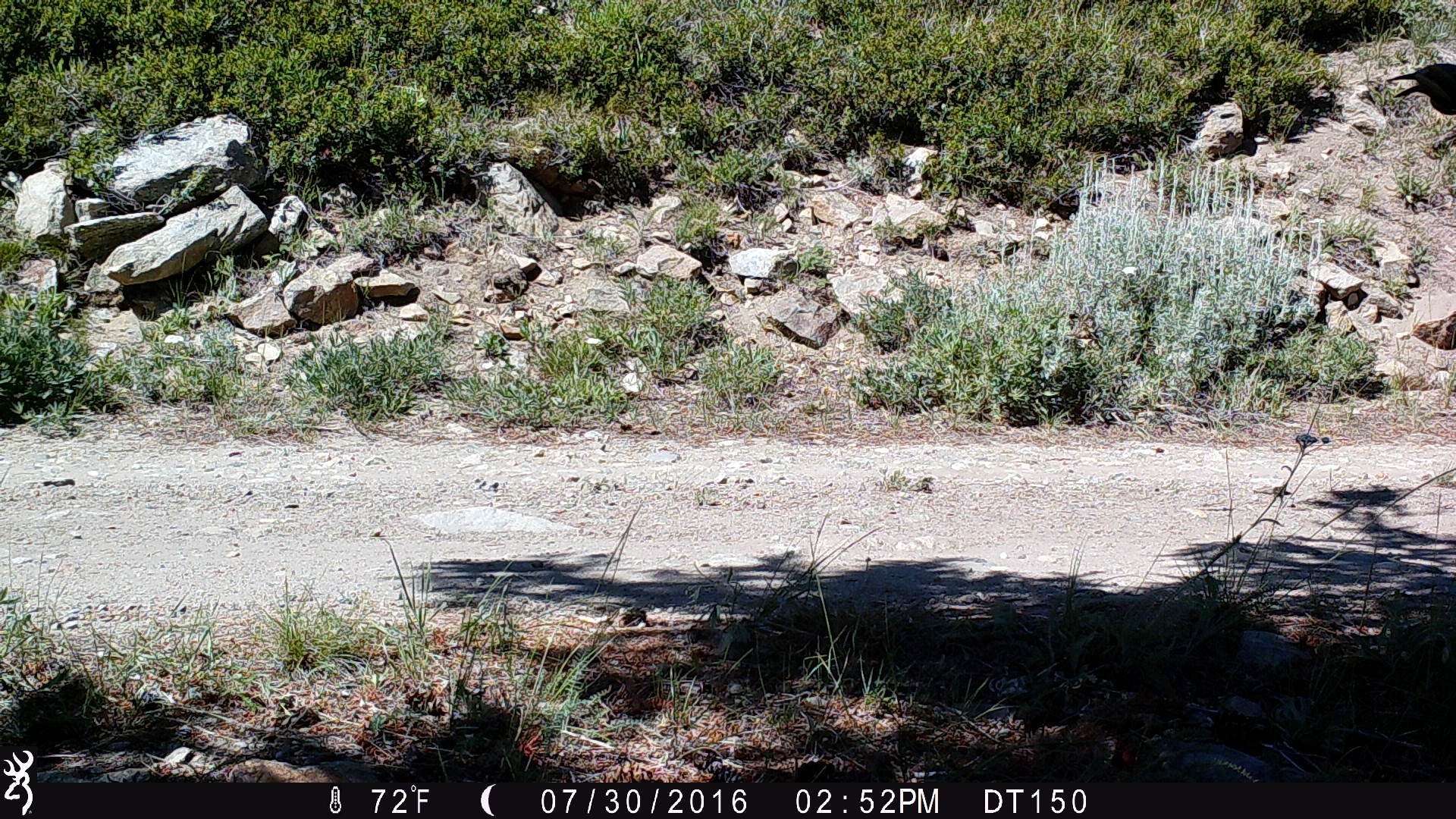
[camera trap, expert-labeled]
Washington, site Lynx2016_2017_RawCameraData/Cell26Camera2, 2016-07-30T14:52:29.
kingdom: Animalia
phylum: Chordata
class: Aves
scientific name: Aves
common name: birds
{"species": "Aves (birds)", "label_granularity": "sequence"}